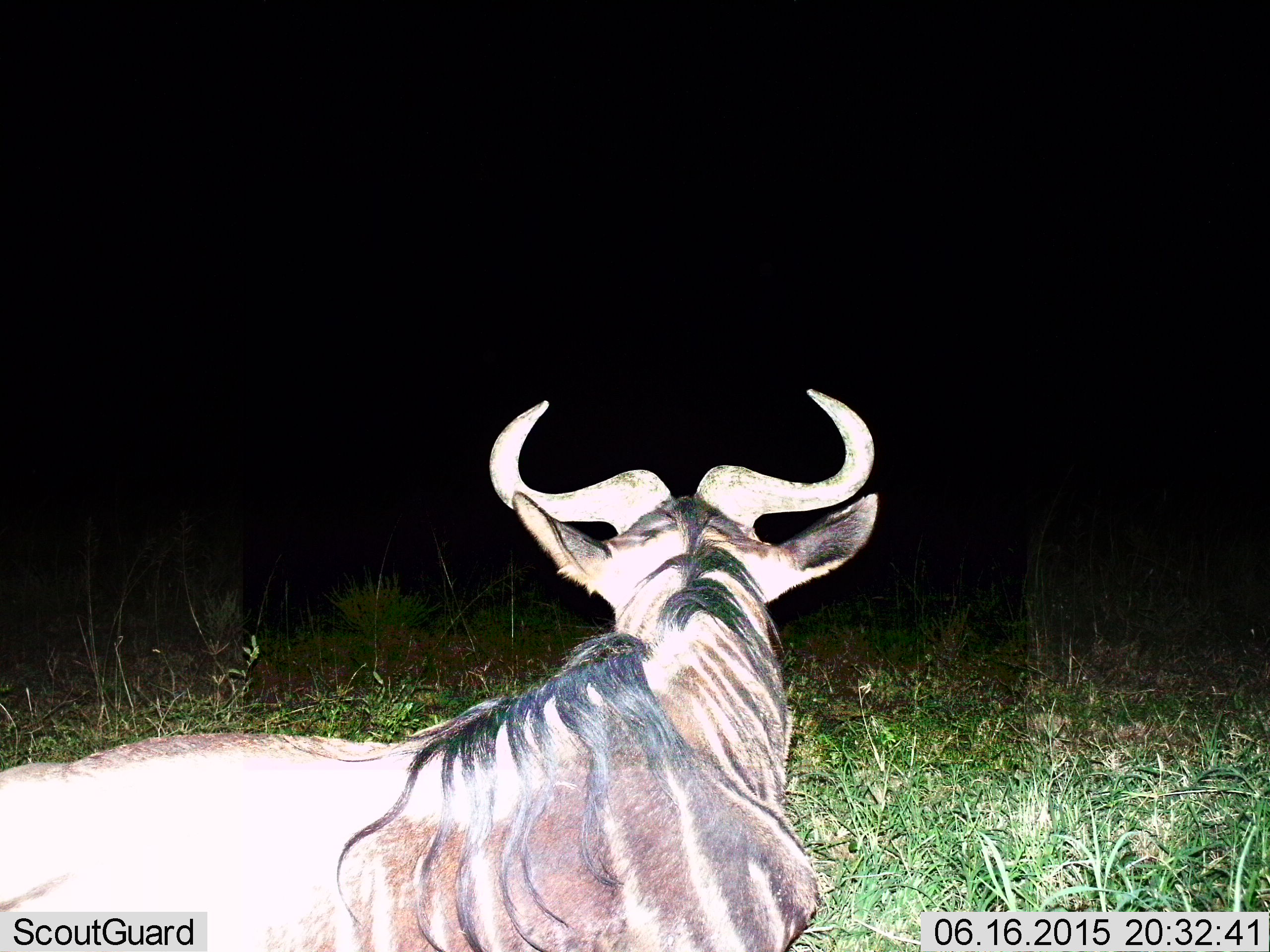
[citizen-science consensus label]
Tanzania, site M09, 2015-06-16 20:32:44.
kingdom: Animalia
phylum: Chordata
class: Mammalia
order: Artiodactyla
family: Bovidae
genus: Connochaetes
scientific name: Connochaetes taurinus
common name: blue wildebeest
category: wildebeest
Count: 1.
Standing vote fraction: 30%.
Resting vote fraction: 70%.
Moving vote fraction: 0%.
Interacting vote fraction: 0%.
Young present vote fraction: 0%.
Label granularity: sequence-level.